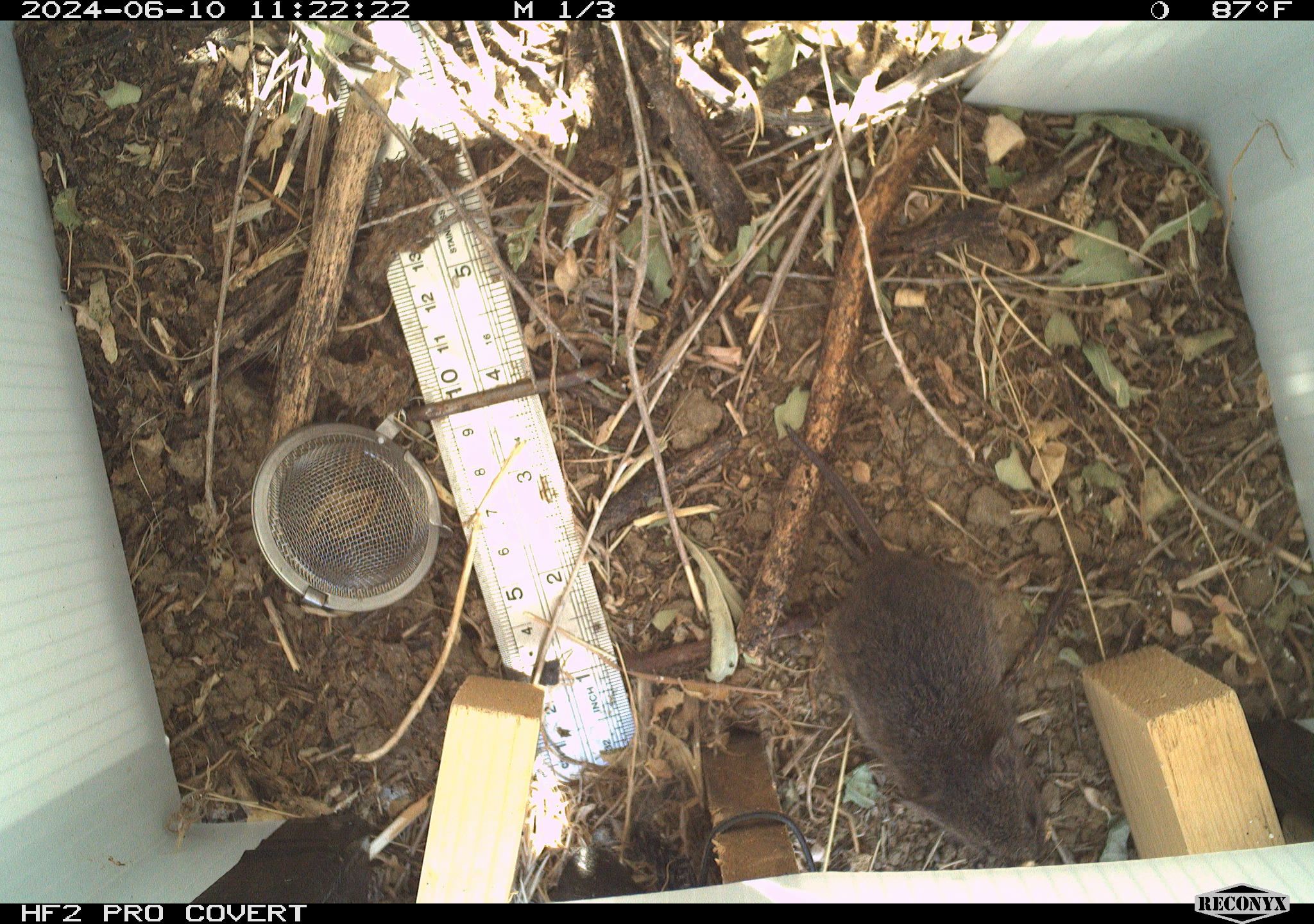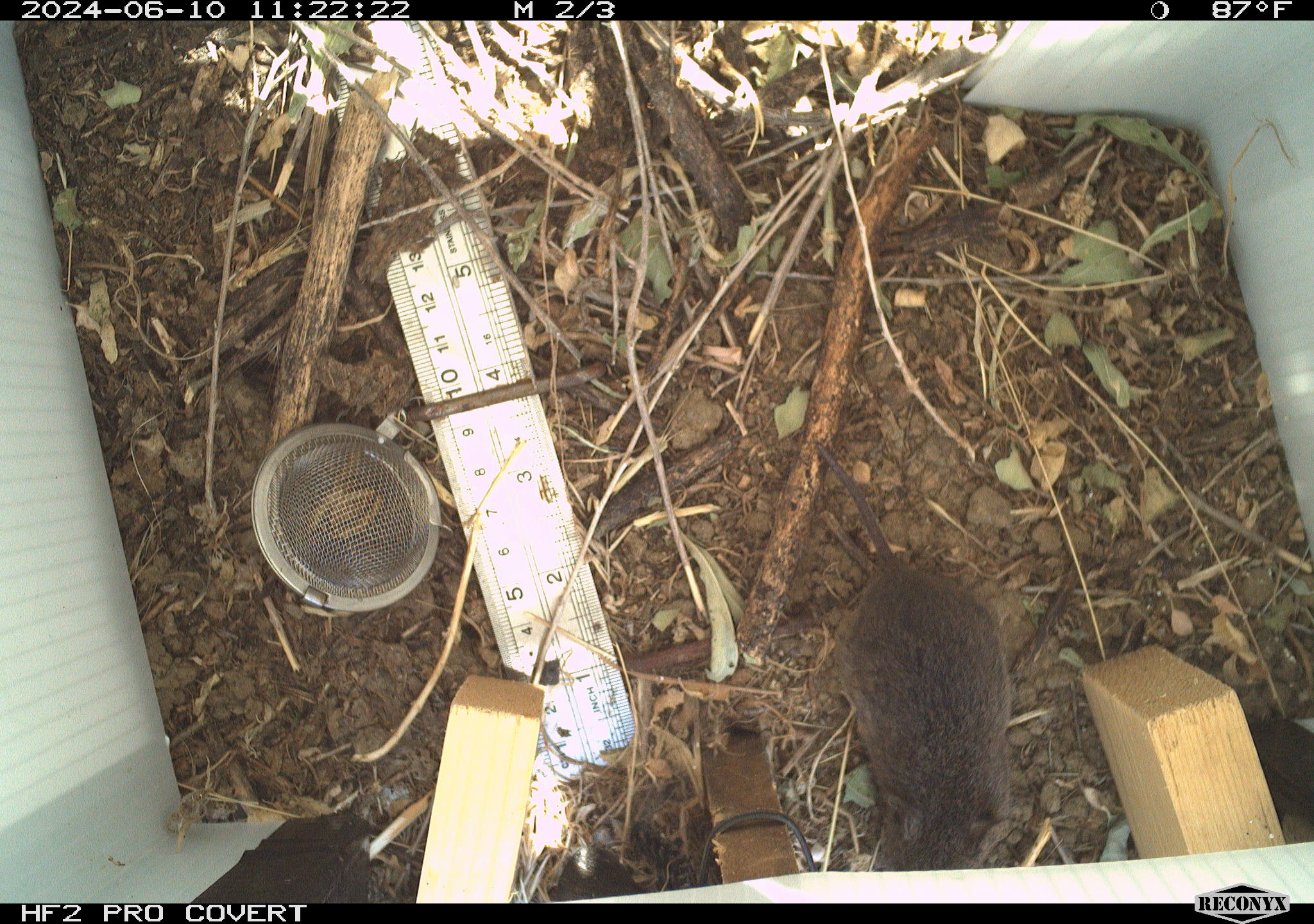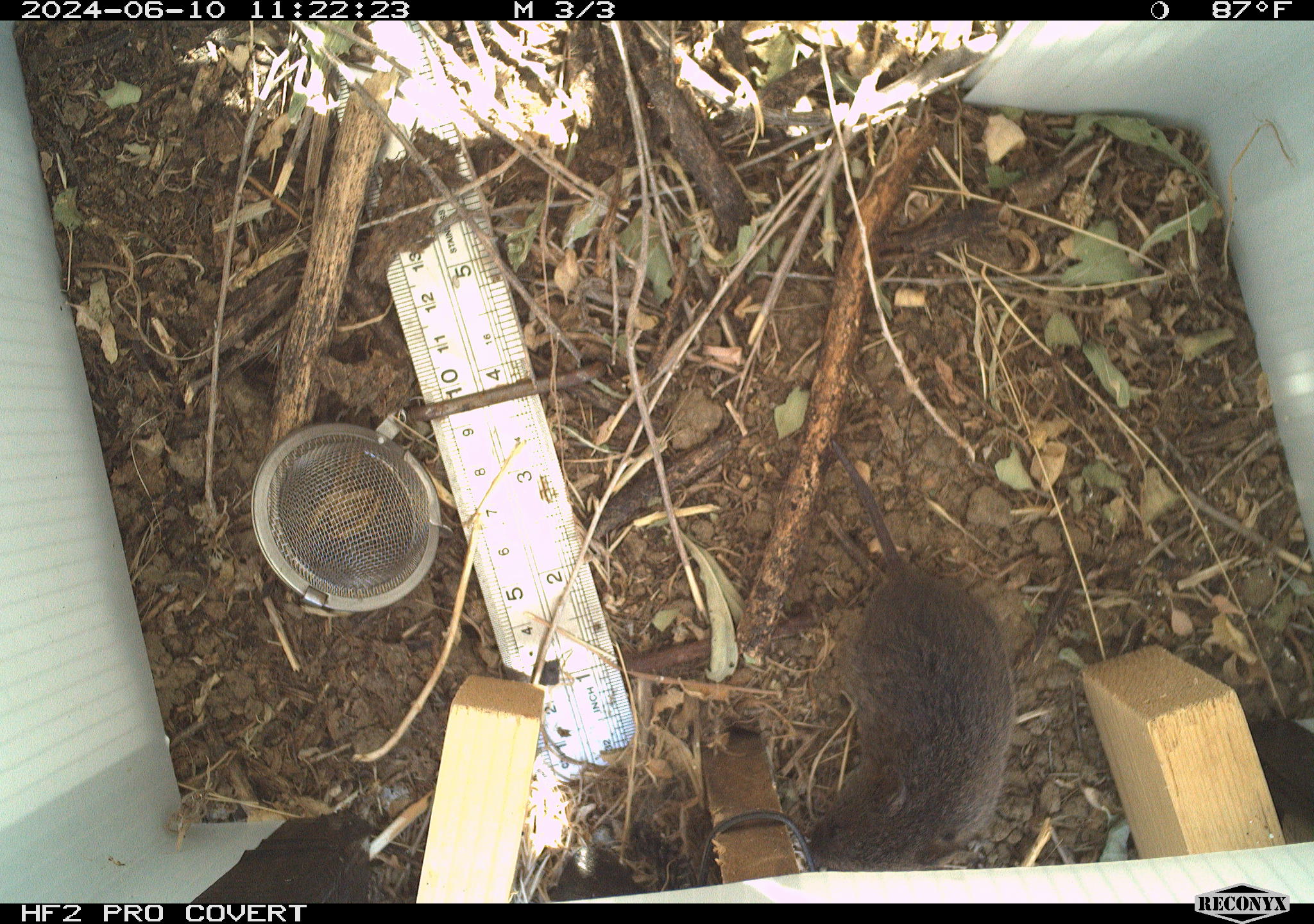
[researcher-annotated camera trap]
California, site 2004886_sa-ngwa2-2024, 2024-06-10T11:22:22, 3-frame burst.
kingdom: Animalia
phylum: Chordata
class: Mammalia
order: Rodentia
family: Cricetidae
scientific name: Arvicolinae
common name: voles, lemmings, and muskrats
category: arvicolinae subfamily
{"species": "arvicolinae subfamily (voles, lemmings, and muskrats) (Arvicolinae)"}